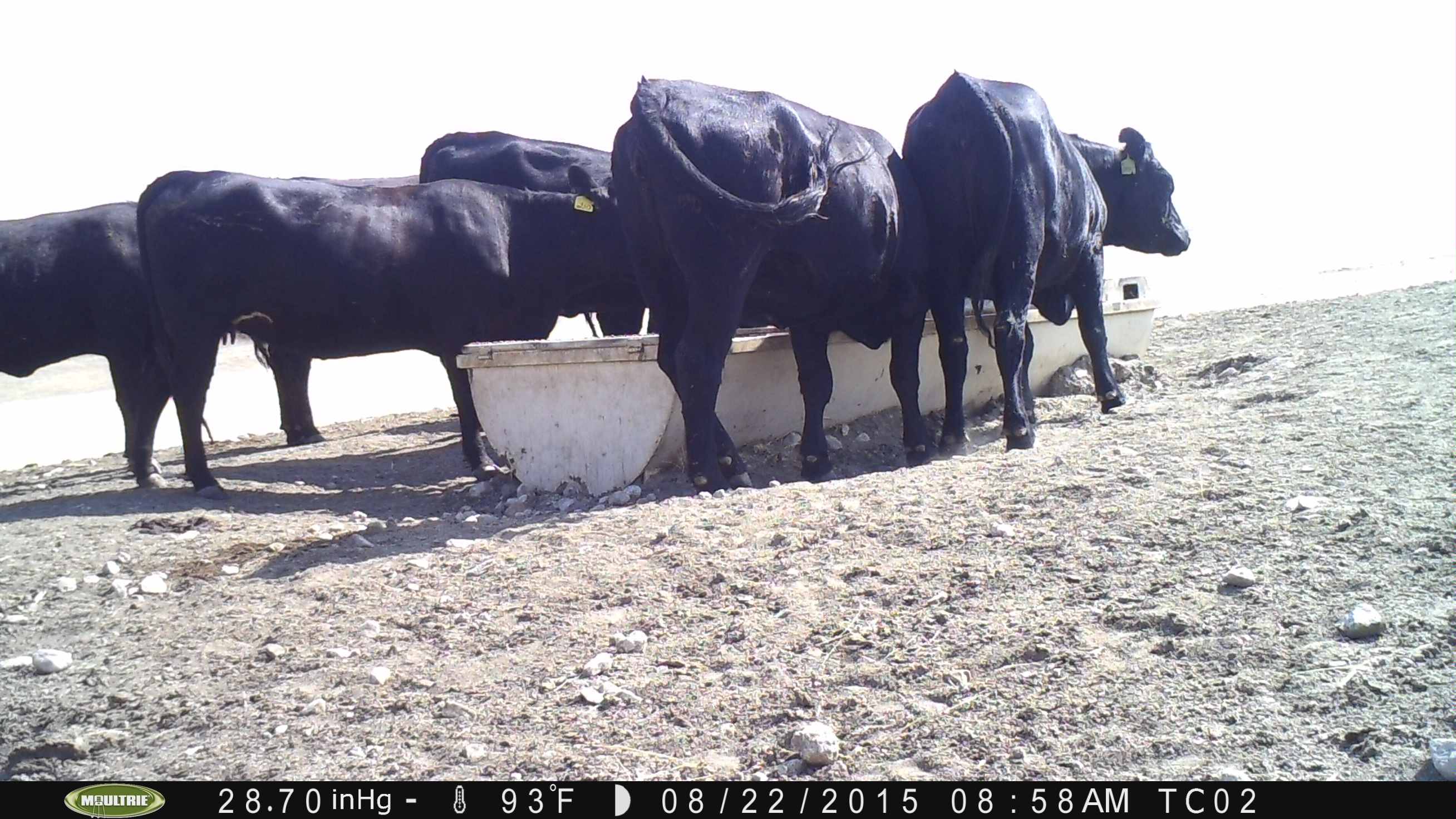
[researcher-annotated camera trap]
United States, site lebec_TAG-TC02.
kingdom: Animalia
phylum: Chordata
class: Mammalia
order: Artiodactyla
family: Bovidae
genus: Bos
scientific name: Bos taurus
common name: domestic cow